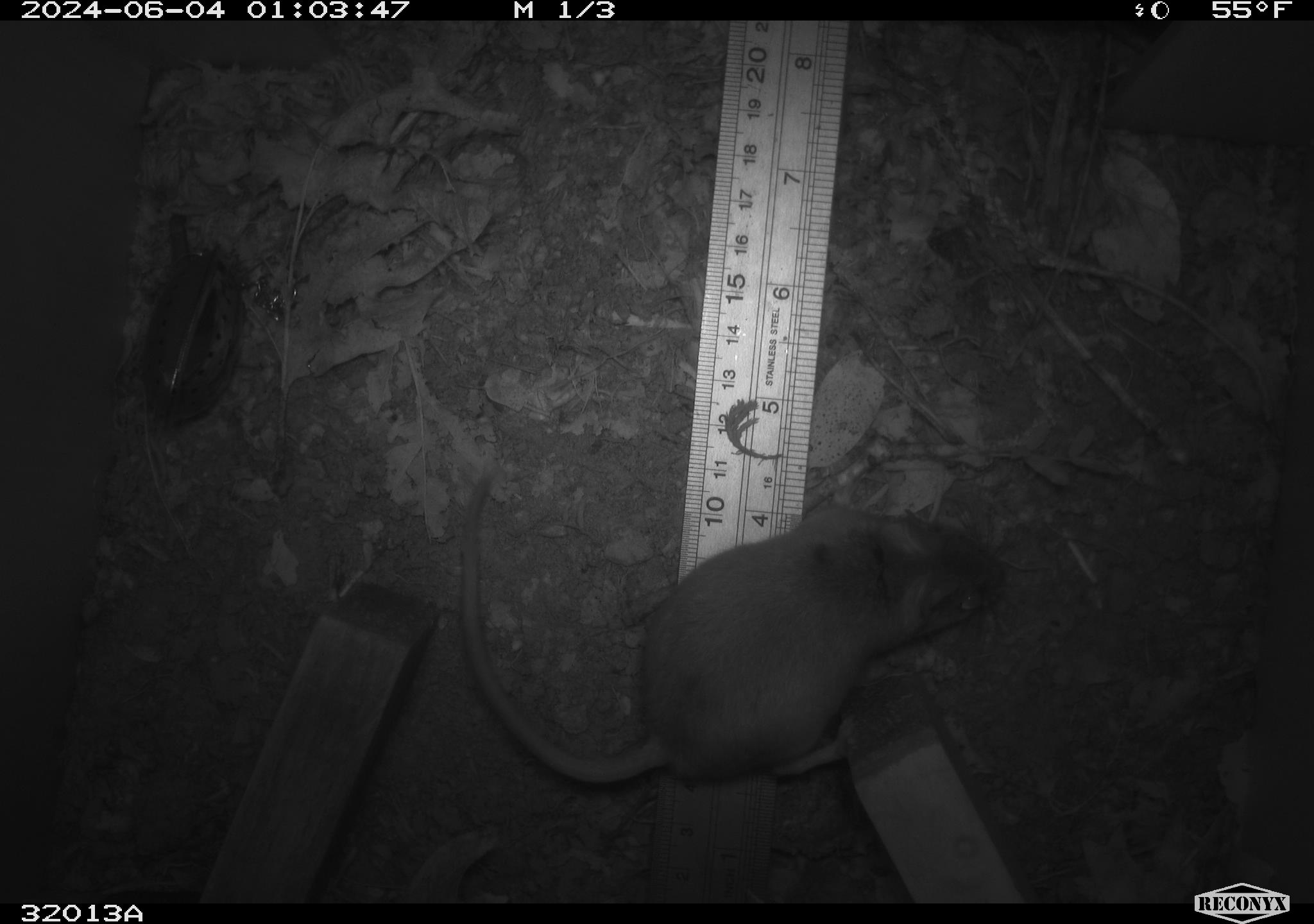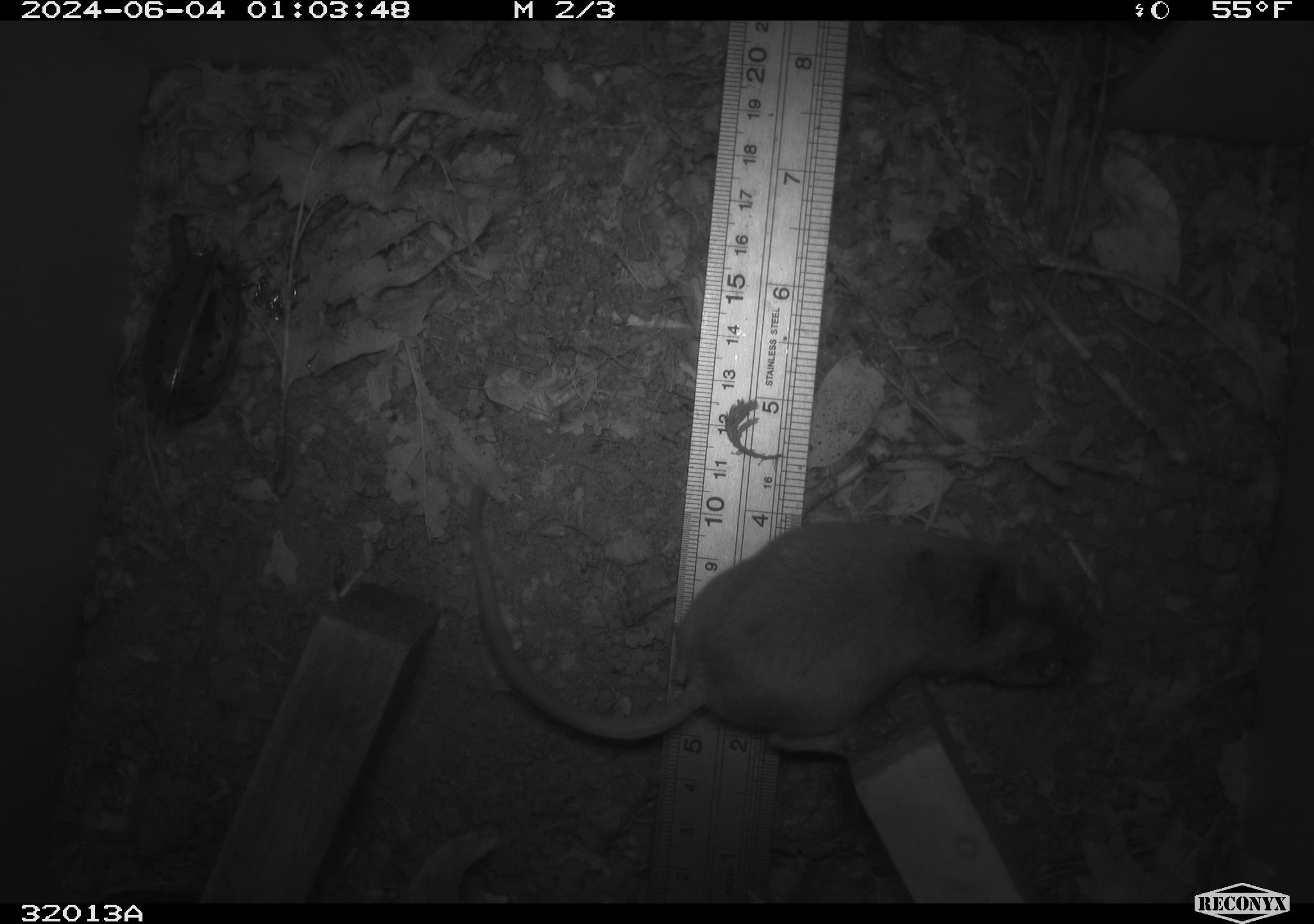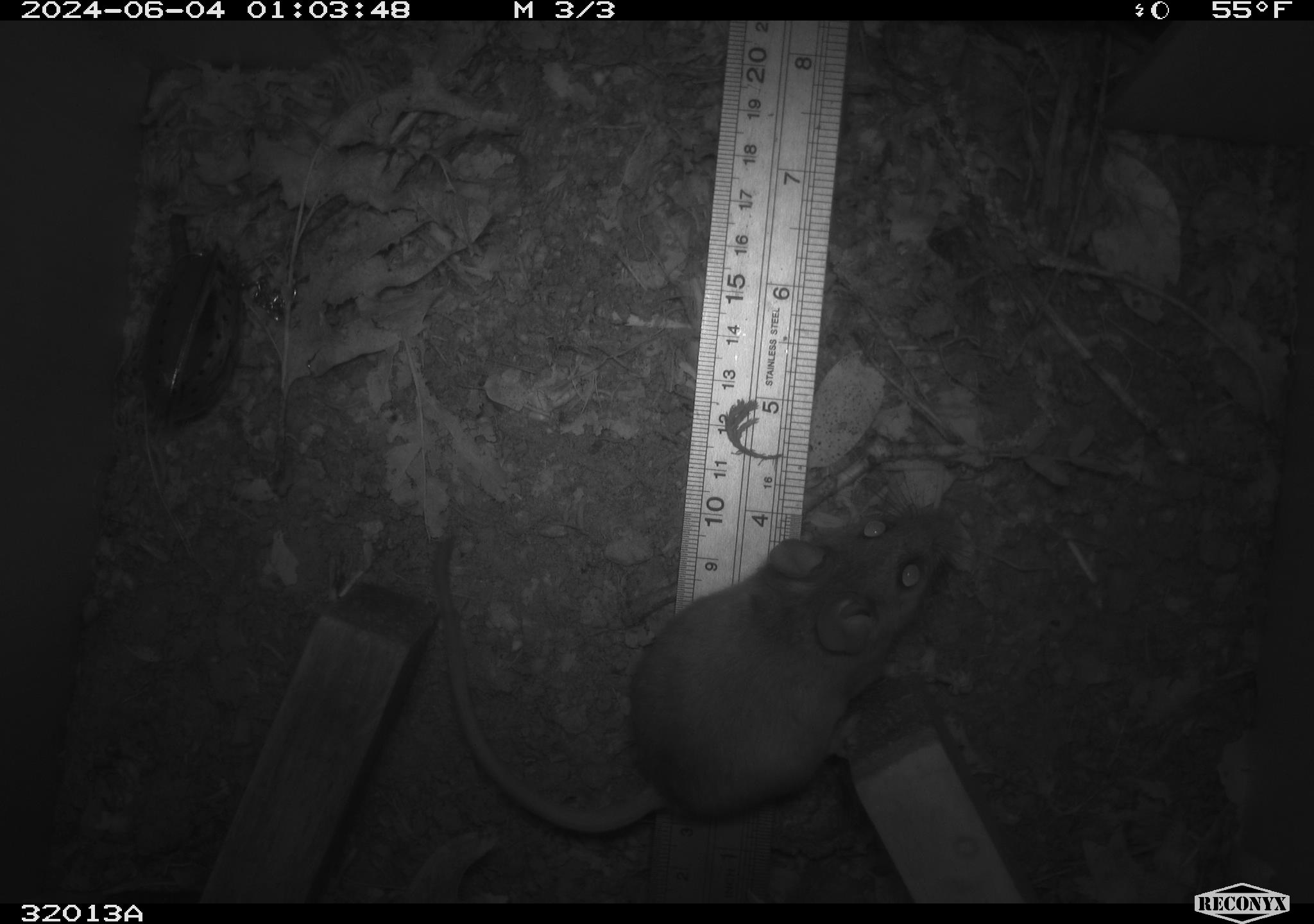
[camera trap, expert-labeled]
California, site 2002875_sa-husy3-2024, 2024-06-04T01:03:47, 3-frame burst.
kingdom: Animalia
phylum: Chordata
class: Mammalia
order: Rodentia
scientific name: Rodentia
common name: rodent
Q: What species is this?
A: Rodent (Rodentia).